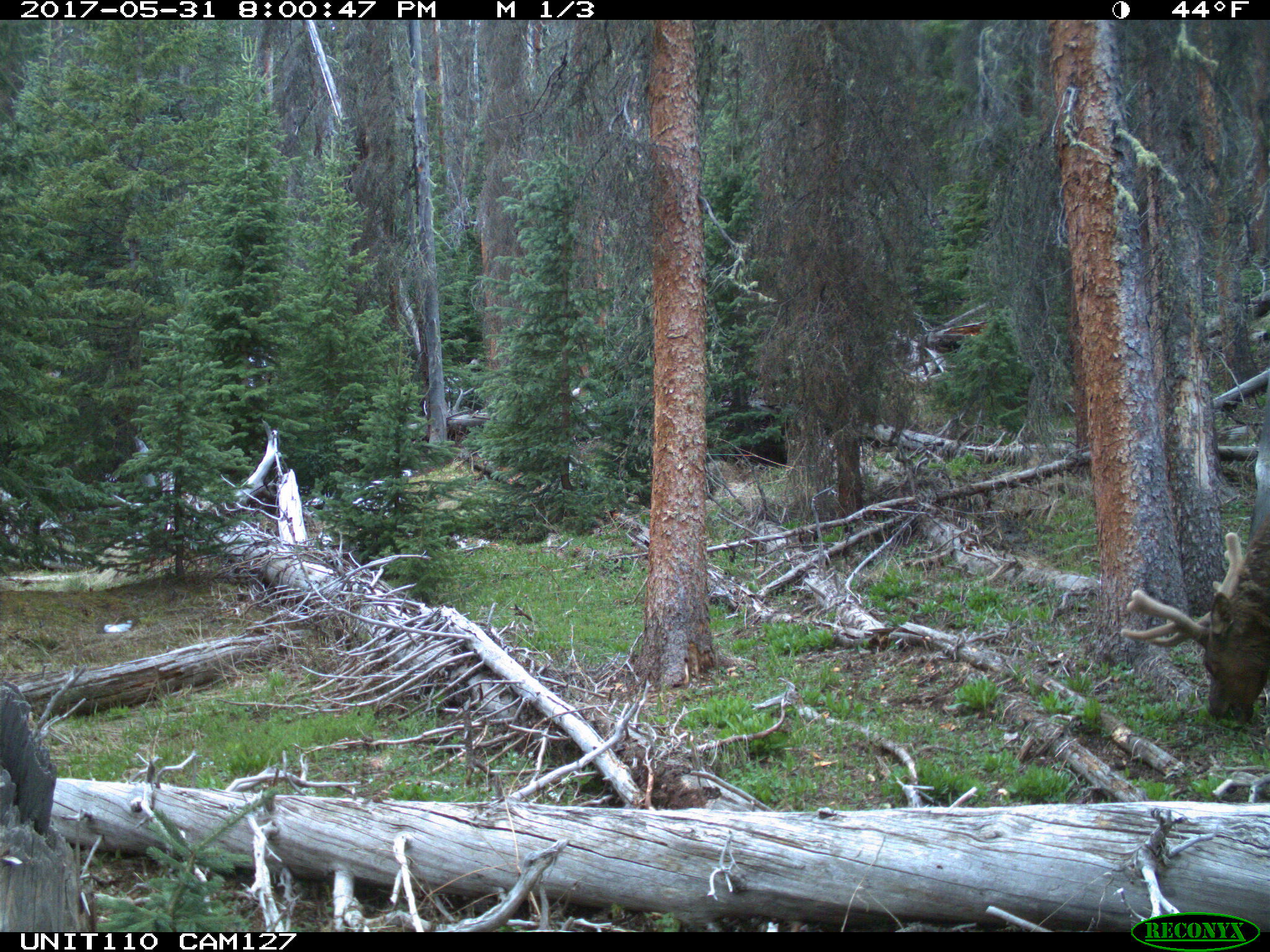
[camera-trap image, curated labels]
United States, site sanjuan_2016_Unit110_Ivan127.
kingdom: Animalia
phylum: Chordata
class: Mammalia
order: Artiodactyla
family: Cervidae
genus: Cervus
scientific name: Cervus elaphus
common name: red deer